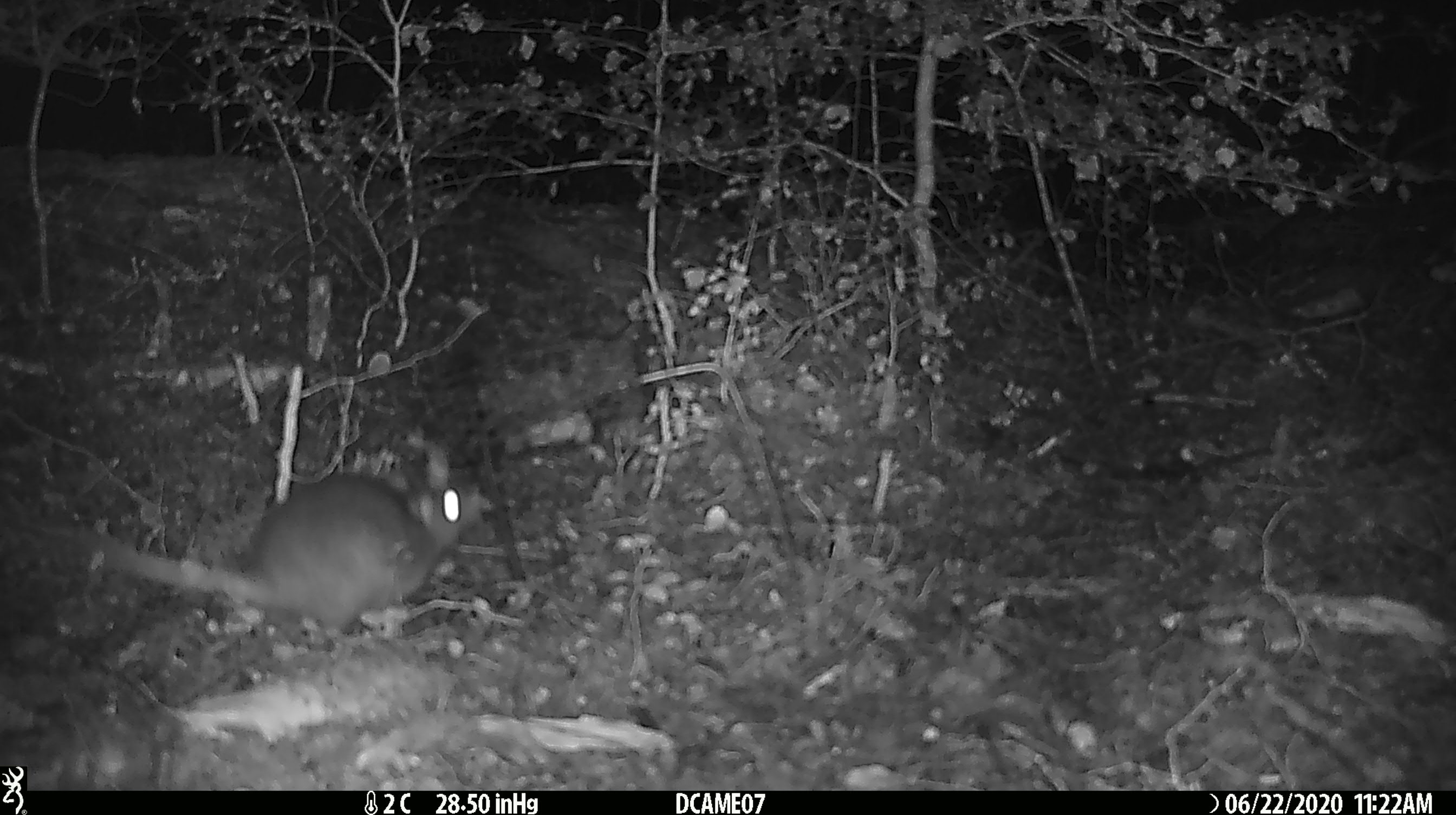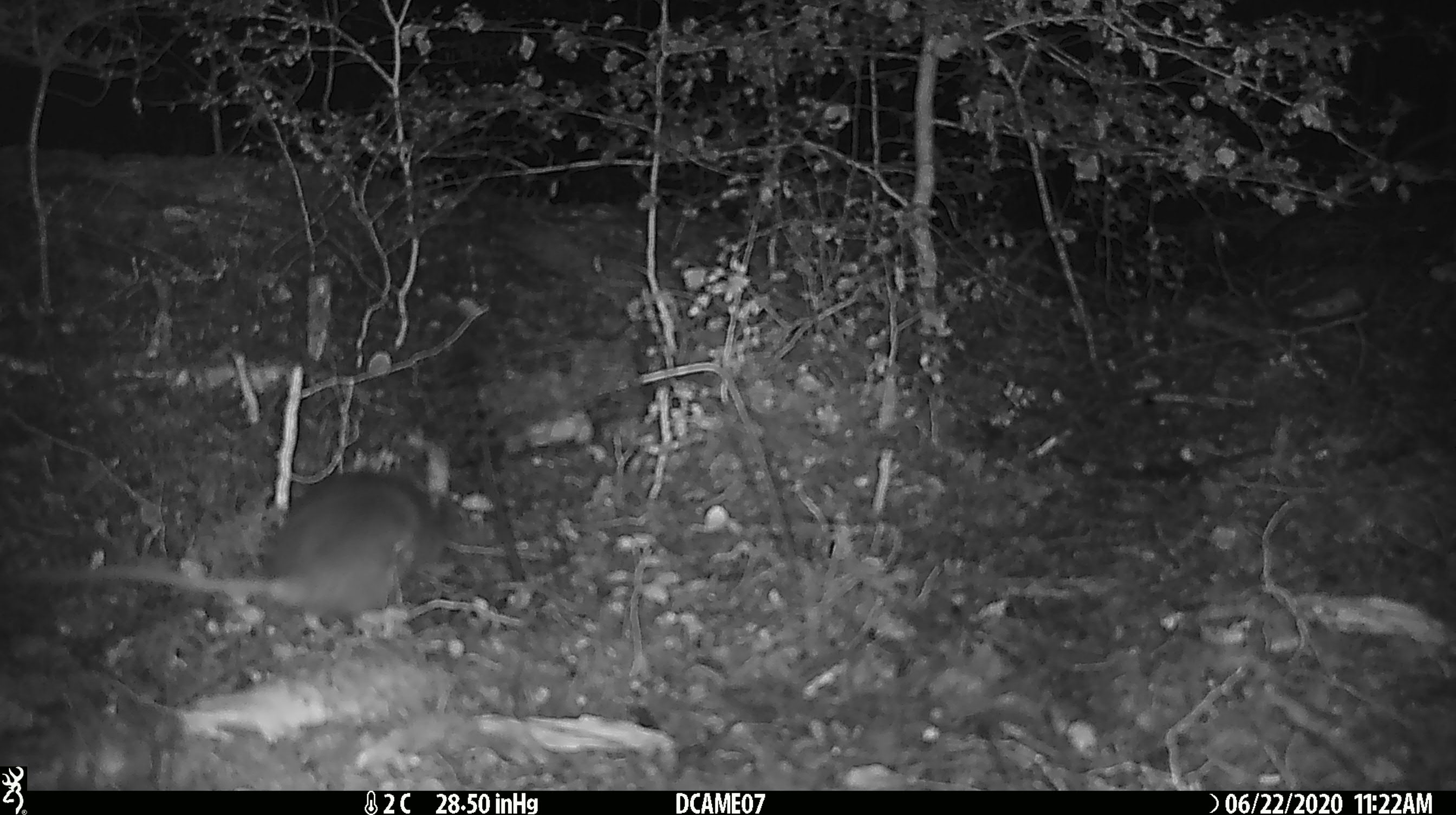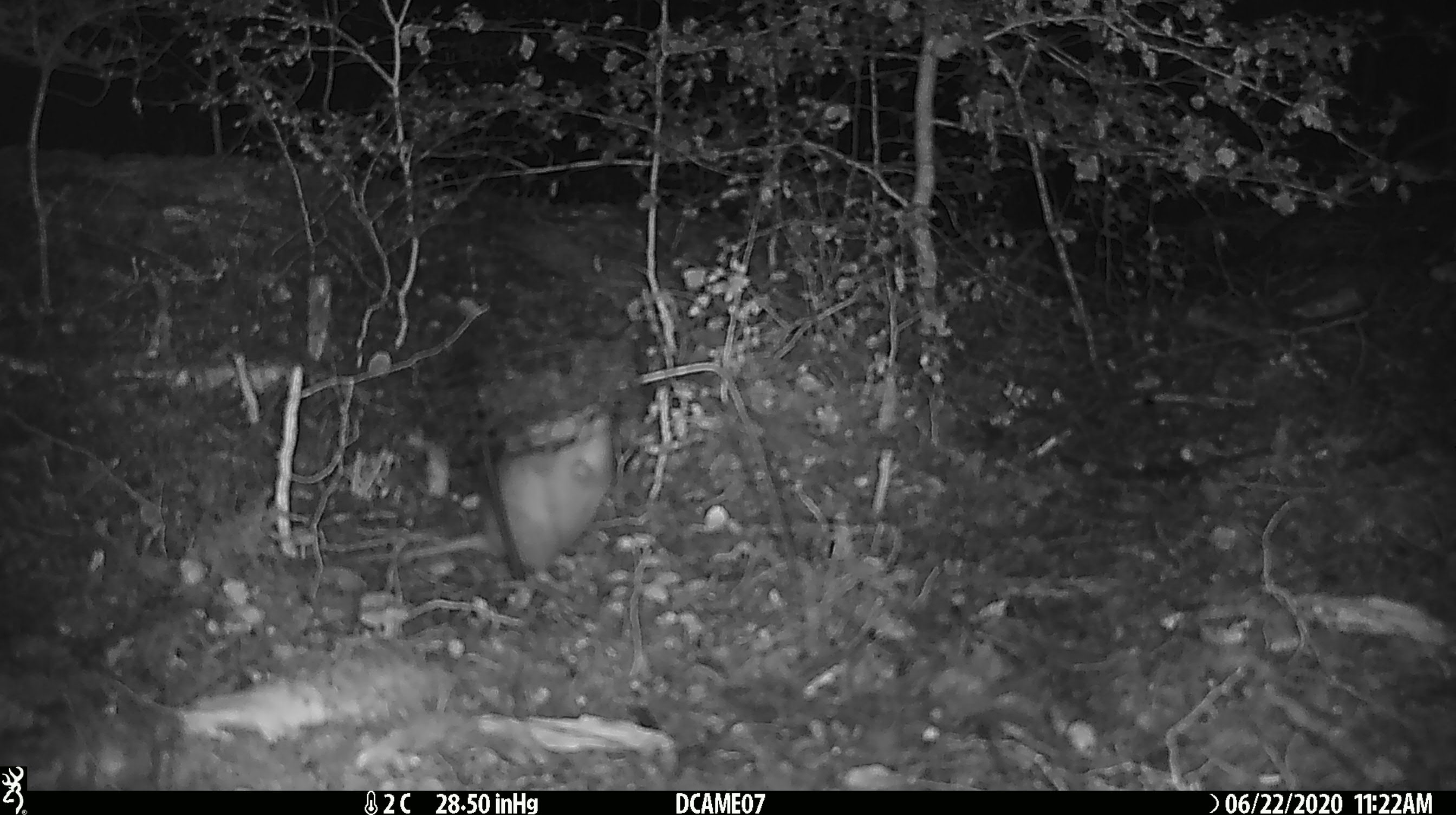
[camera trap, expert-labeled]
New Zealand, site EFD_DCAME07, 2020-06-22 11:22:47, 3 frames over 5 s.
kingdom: Animalia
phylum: Chordata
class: Mammalia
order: Rodentia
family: Muridae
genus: Rattus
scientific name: Rattus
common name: rat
Rat (Rattus).